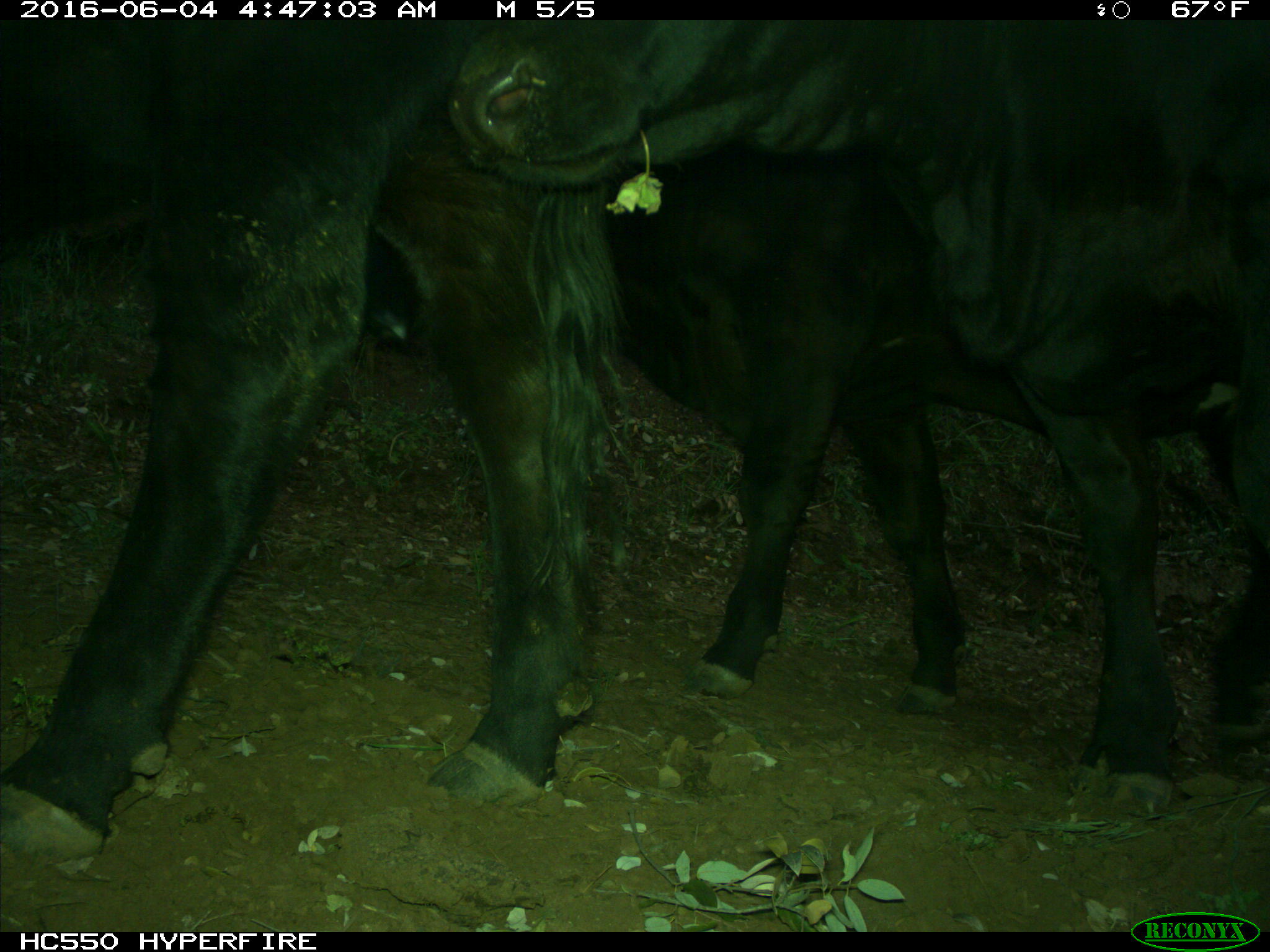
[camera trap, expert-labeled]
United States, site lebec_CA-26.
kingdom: Animalia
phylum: Chordata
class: Mammalia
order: Artiodactyla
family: Bovidae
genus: Bos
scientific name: Bos taurus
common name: domestic cow